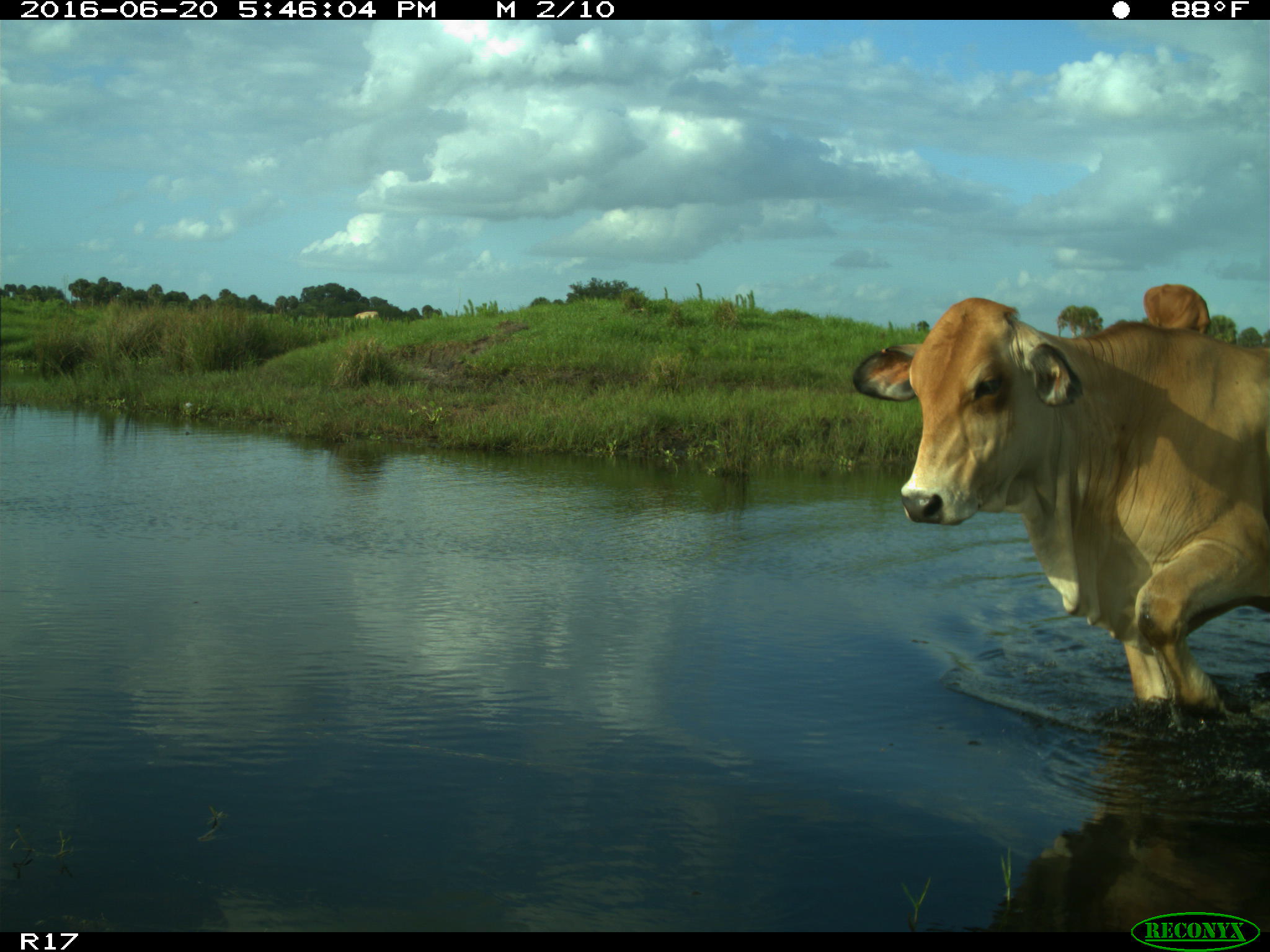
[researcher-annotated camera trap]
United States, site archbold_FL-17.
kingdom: Animalia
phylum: Chordata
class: Mammalia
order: Artiodactyla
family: Bovidae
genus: Bos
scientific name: Bos taurus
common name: domestic cow